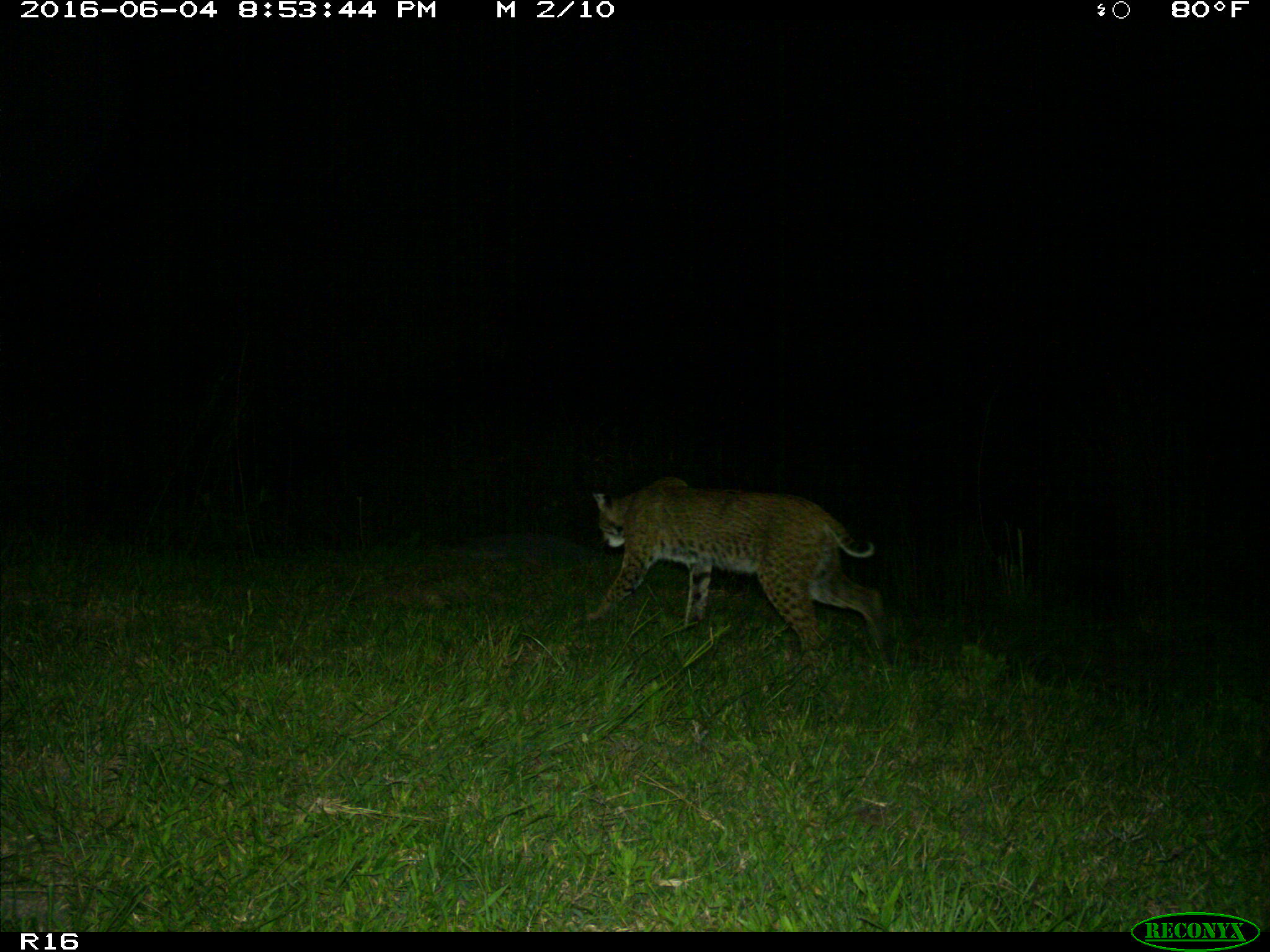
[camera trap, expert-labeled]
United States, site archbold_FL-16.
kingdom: Animalia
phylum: Chordata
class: Mammalia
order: Carnivora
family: Felidae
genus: Lynx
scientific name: Lynx rufus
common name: bobcat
Lynx rufus (bobcat).